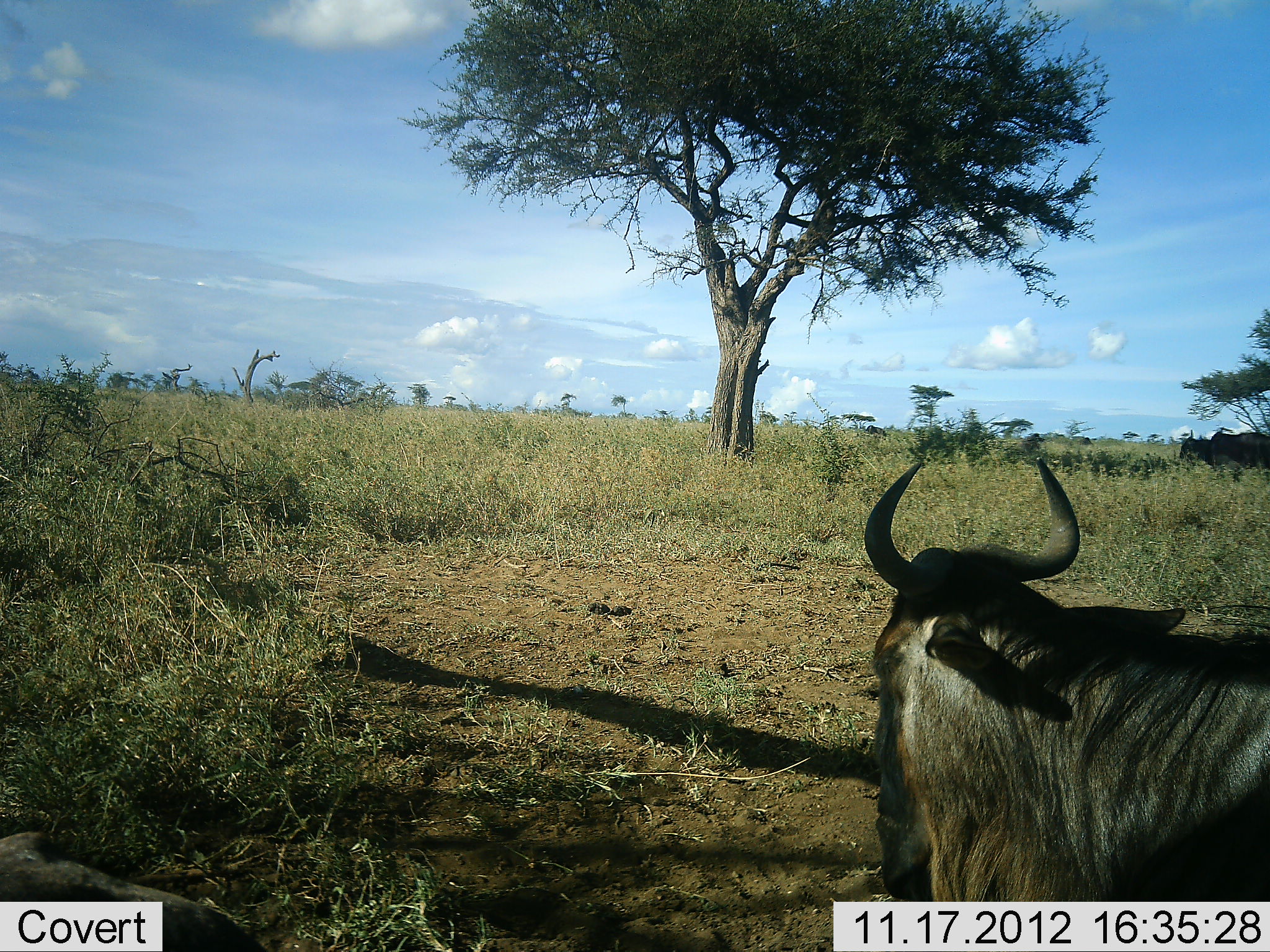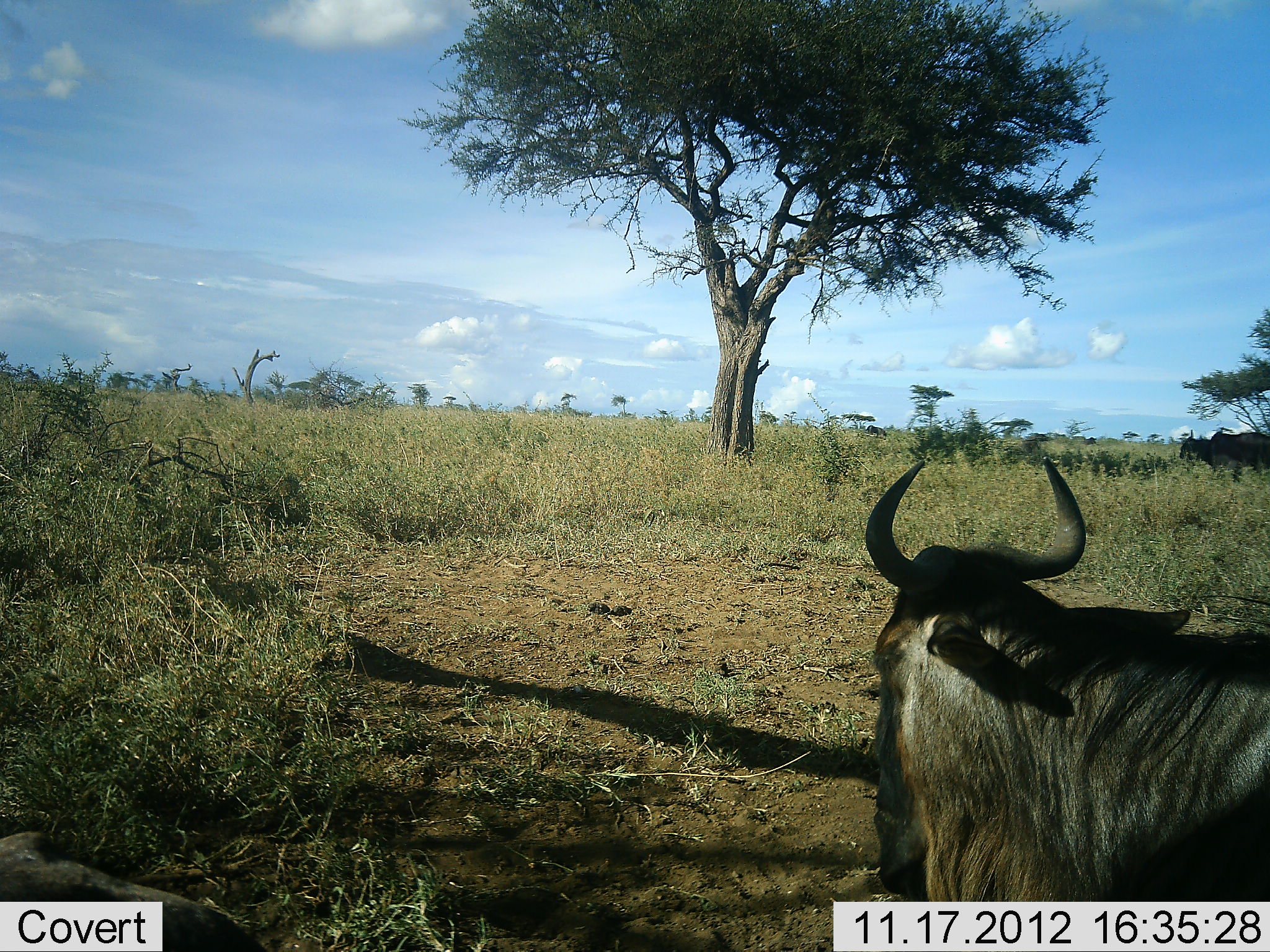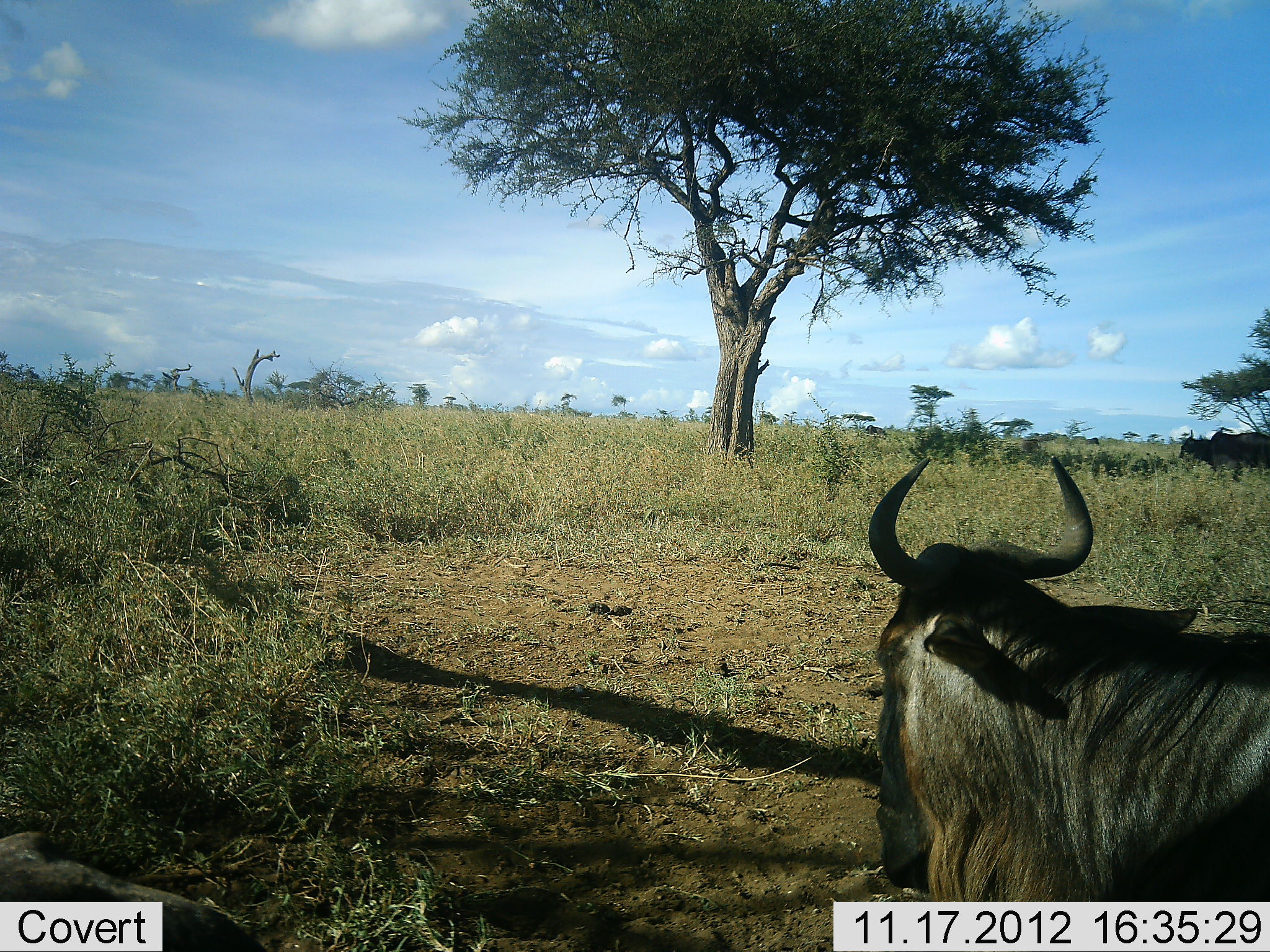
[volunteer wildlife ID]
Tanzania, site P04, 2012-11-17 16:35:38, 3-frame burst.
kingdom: Animalia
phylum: Chordata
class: Mammalia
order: Artiodactyla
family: Bovidae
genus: Connochaetes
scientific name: Connochaetes taurinus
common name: blue wildebeest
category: wildebeest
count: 1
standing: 50%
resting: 70%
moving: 10%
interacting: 0%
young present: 0%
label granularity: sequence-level